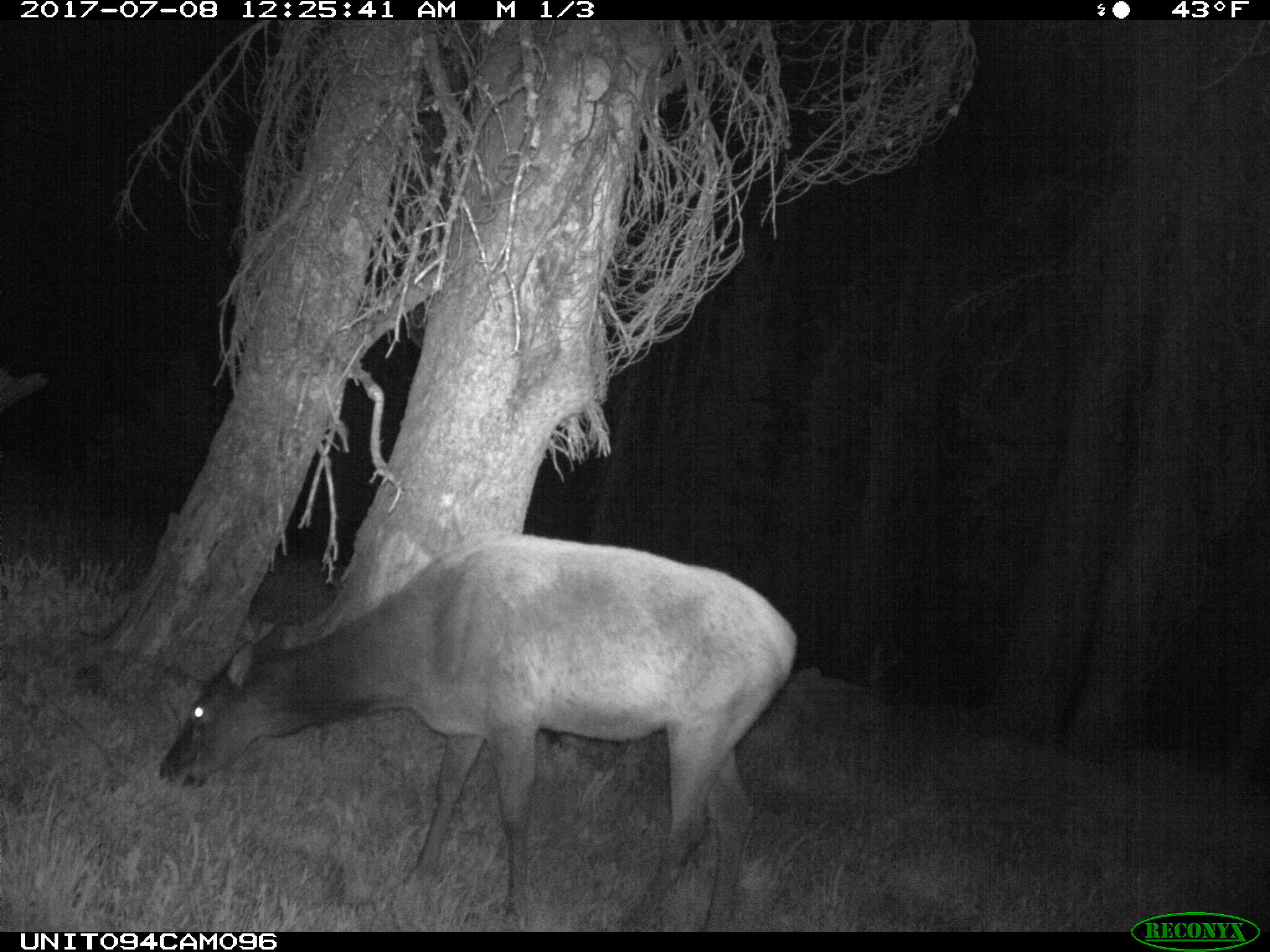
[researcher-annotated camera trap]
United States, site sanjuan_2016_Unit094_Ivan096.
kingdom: Animalia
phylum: Chordata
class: Mammalia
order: Artiodactyla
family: Cervidae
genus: Cervus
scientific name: Cervus elaphus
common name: red deer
Cervus elaphus (red deer).